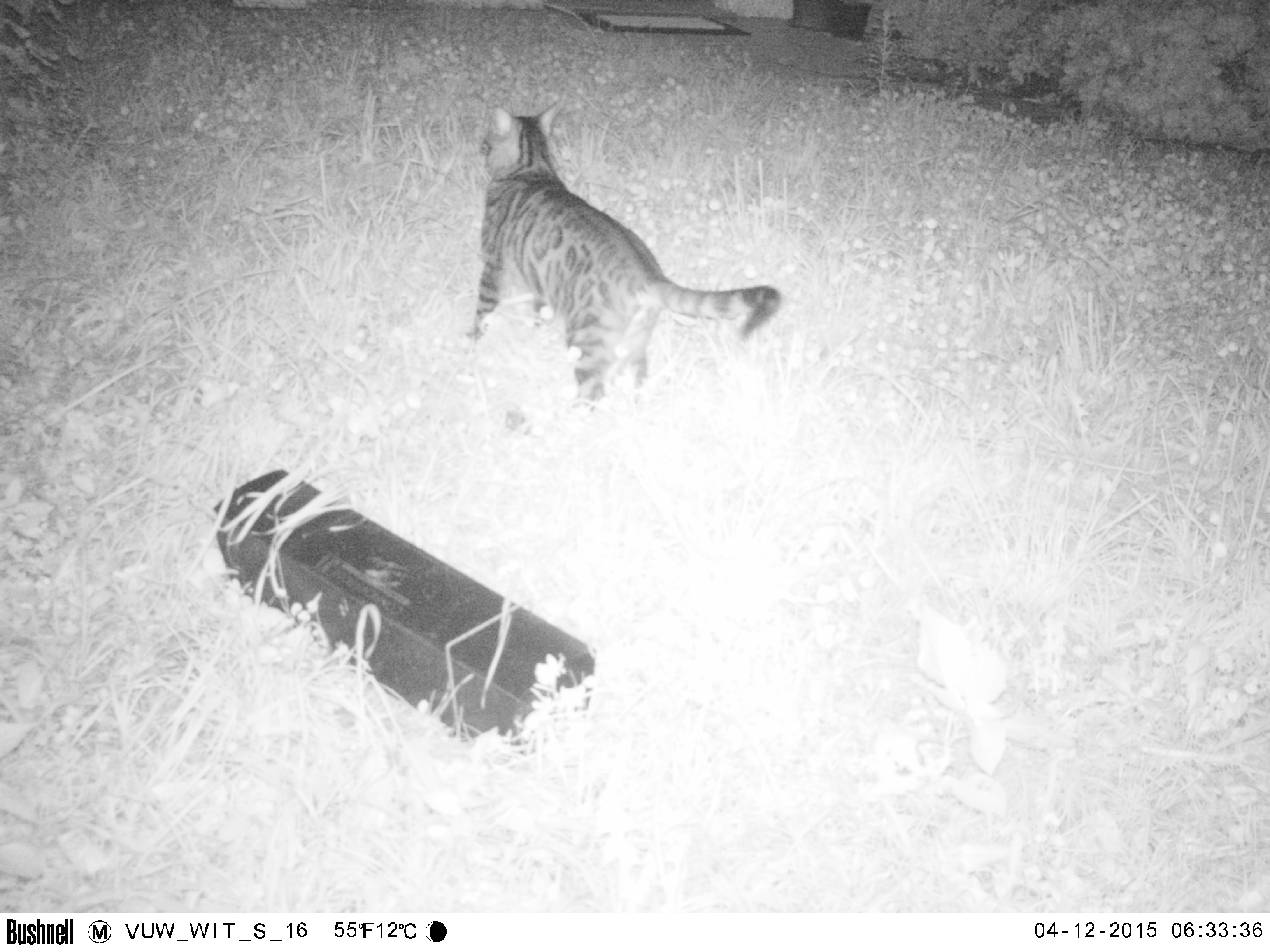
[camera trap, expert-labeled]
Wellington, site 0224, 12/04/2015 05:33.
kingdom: Animalia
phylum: Chordata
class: Mammalia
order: Carnivora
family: Felidae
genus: Felis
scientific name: Felis catus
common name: cat